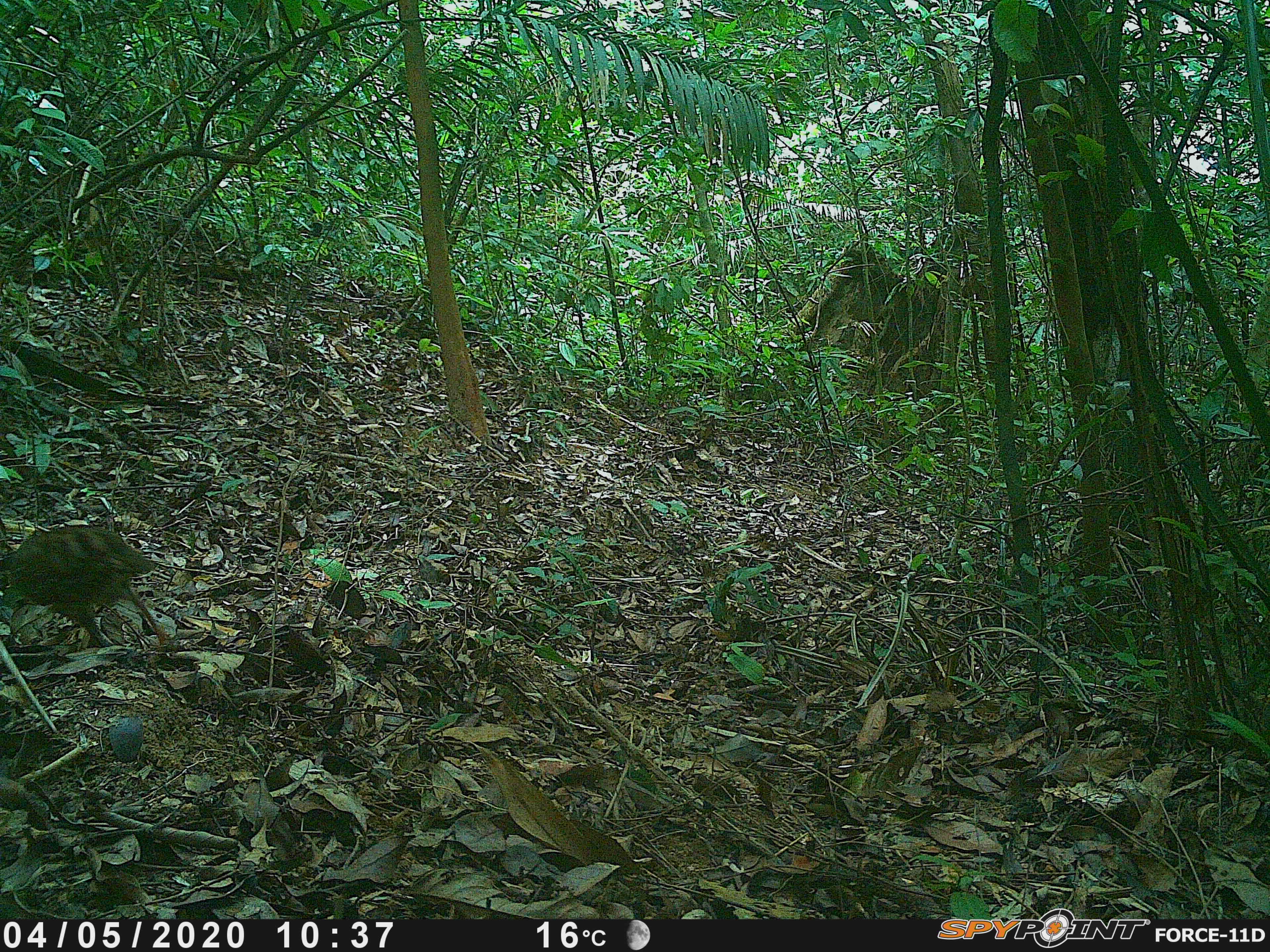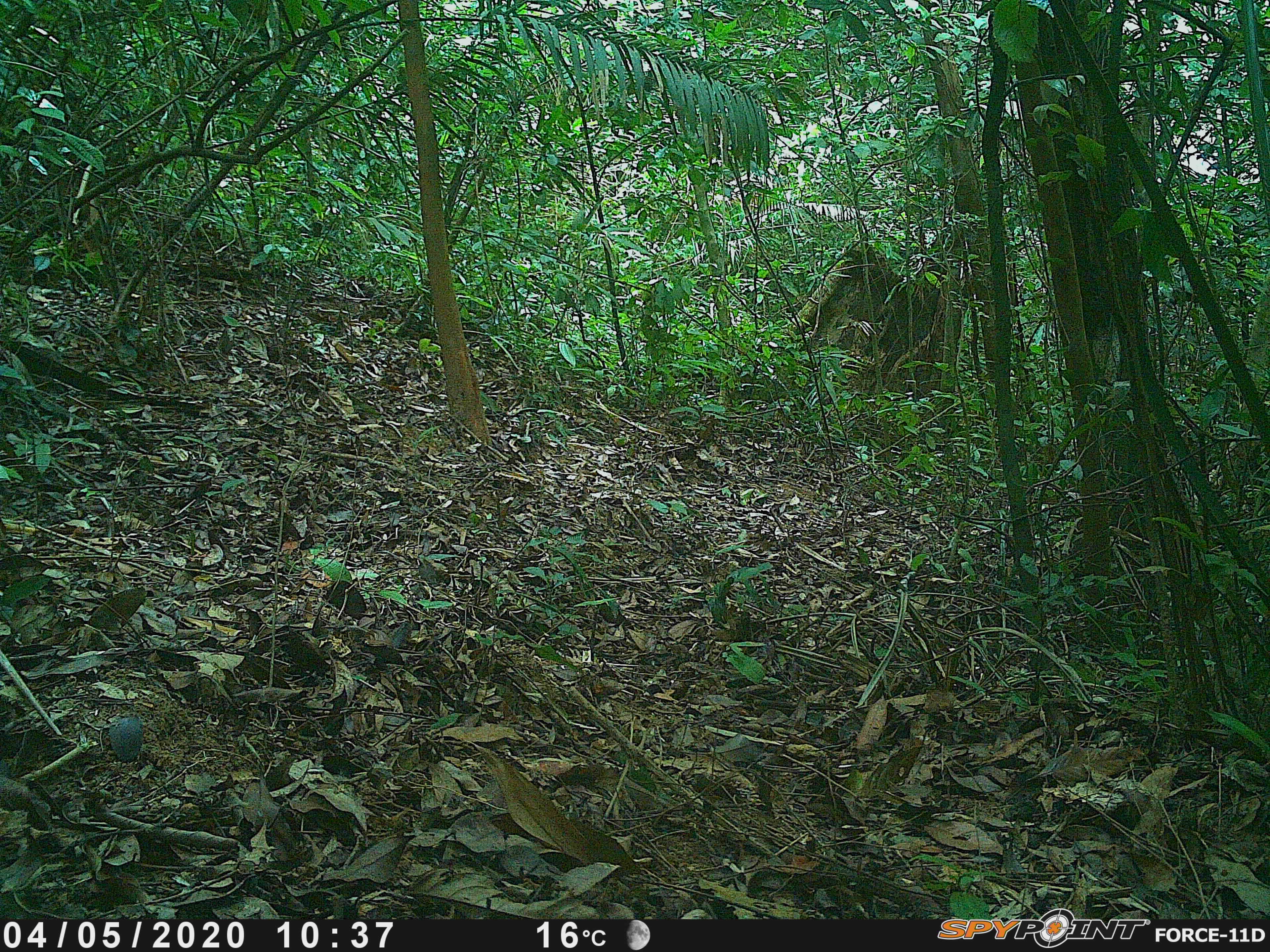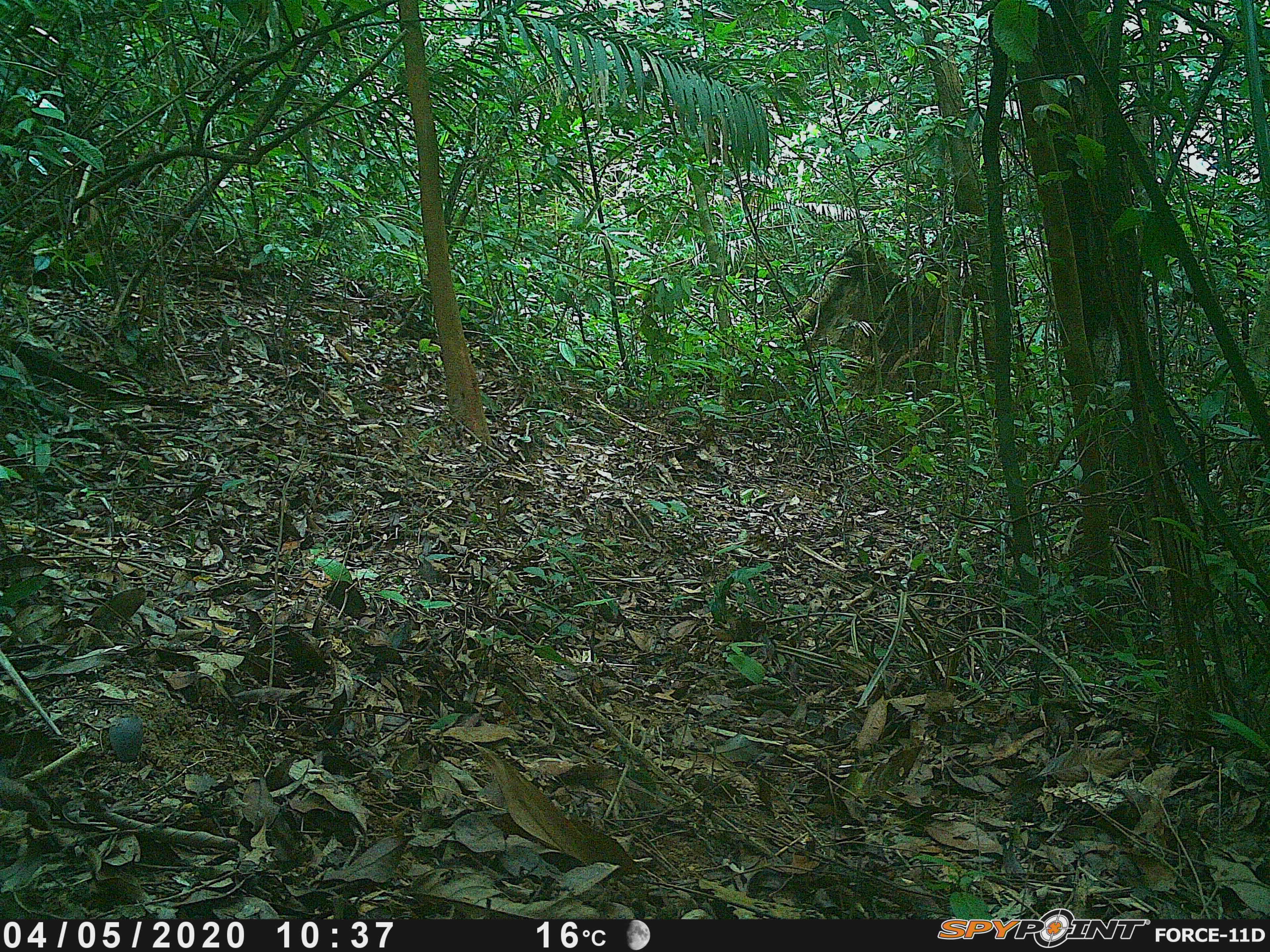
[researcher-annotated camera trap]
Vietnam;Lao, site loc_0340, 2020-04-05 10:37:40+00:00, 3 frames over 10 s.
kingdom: Animalia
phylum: Chordata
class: Aves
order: Galliformes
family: Phasianidae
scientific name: Phasianidae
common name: partridge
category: unidentified partridge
Unidentified partridge (partridge) (Phasianidae). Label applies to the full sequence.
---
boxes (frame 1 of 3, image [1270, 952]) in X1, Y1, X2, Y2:
unidentified partridge: 0, 524, 166, 645